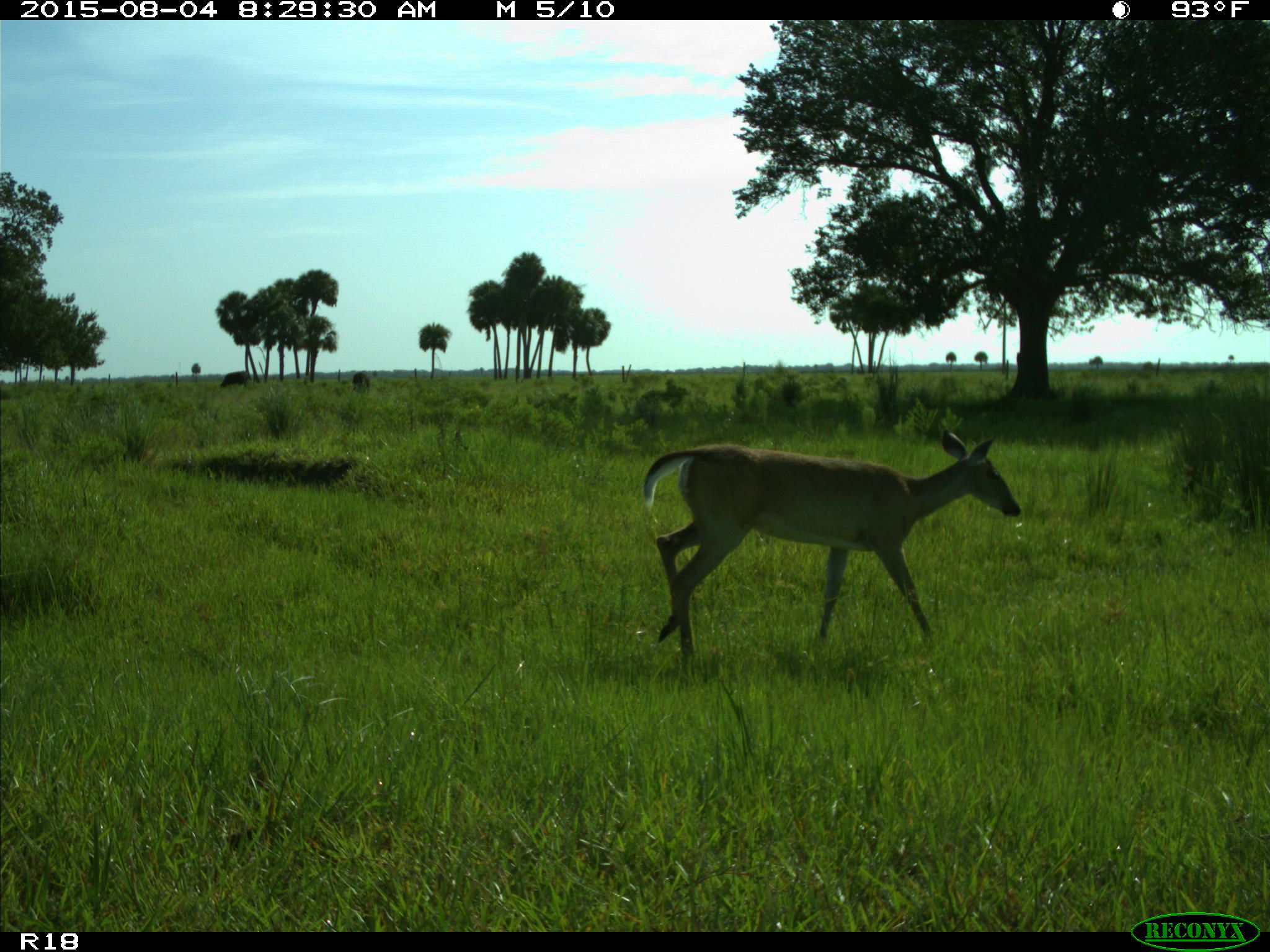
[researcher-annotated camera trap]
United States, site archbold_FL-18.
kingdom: Animalia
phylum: Chordata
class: Mammalia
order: Artiodactyla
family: Cervidae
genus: Odocoileus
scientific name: Odocoileus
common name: deer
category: unidentified deer